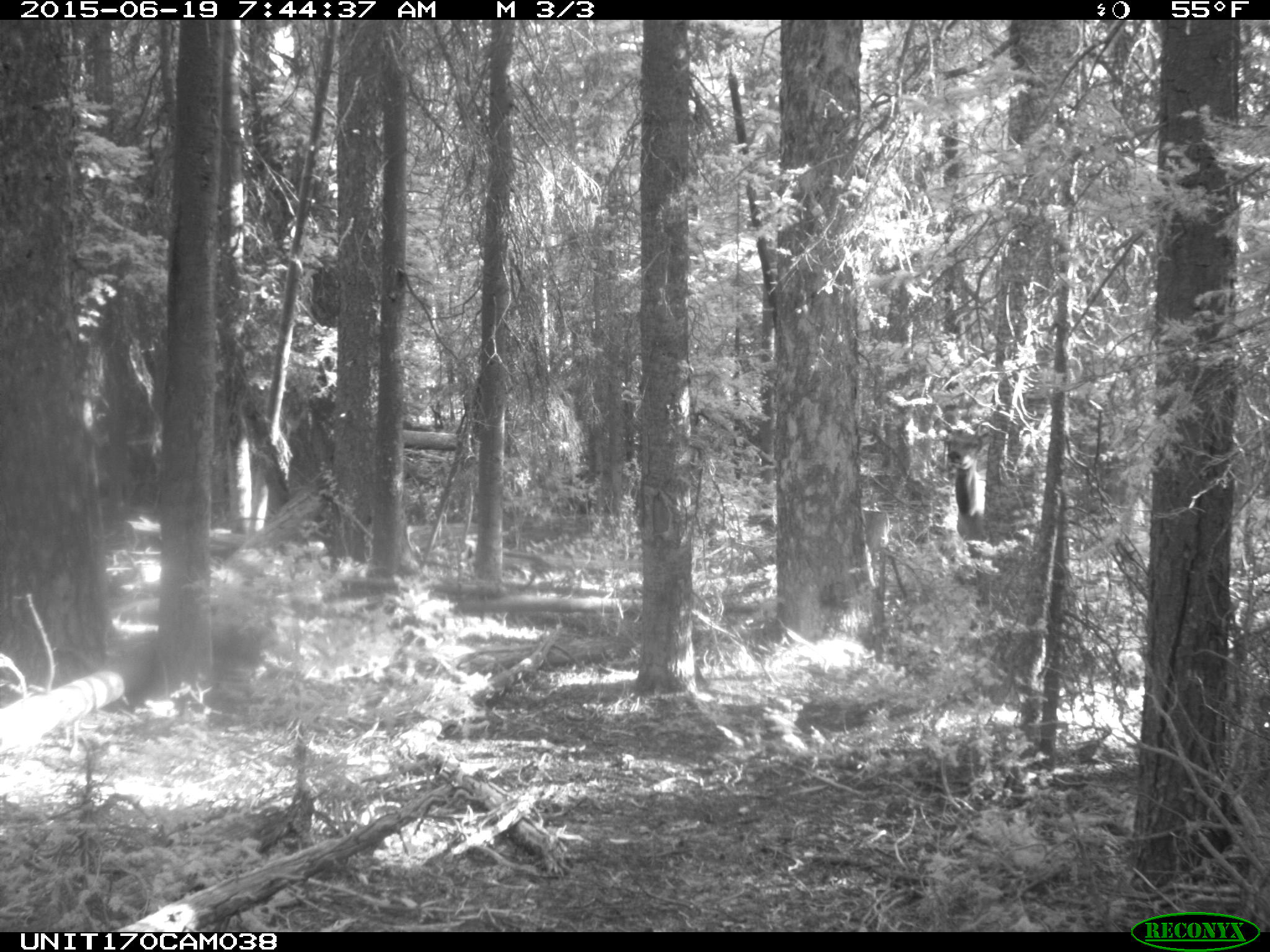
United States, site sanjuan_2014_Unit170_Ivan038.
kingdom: Animalia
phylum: Chordata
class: Mammalia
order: Artiodactyla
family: Cervidae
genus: Cervus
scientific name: Cervus elaphus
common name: red deer